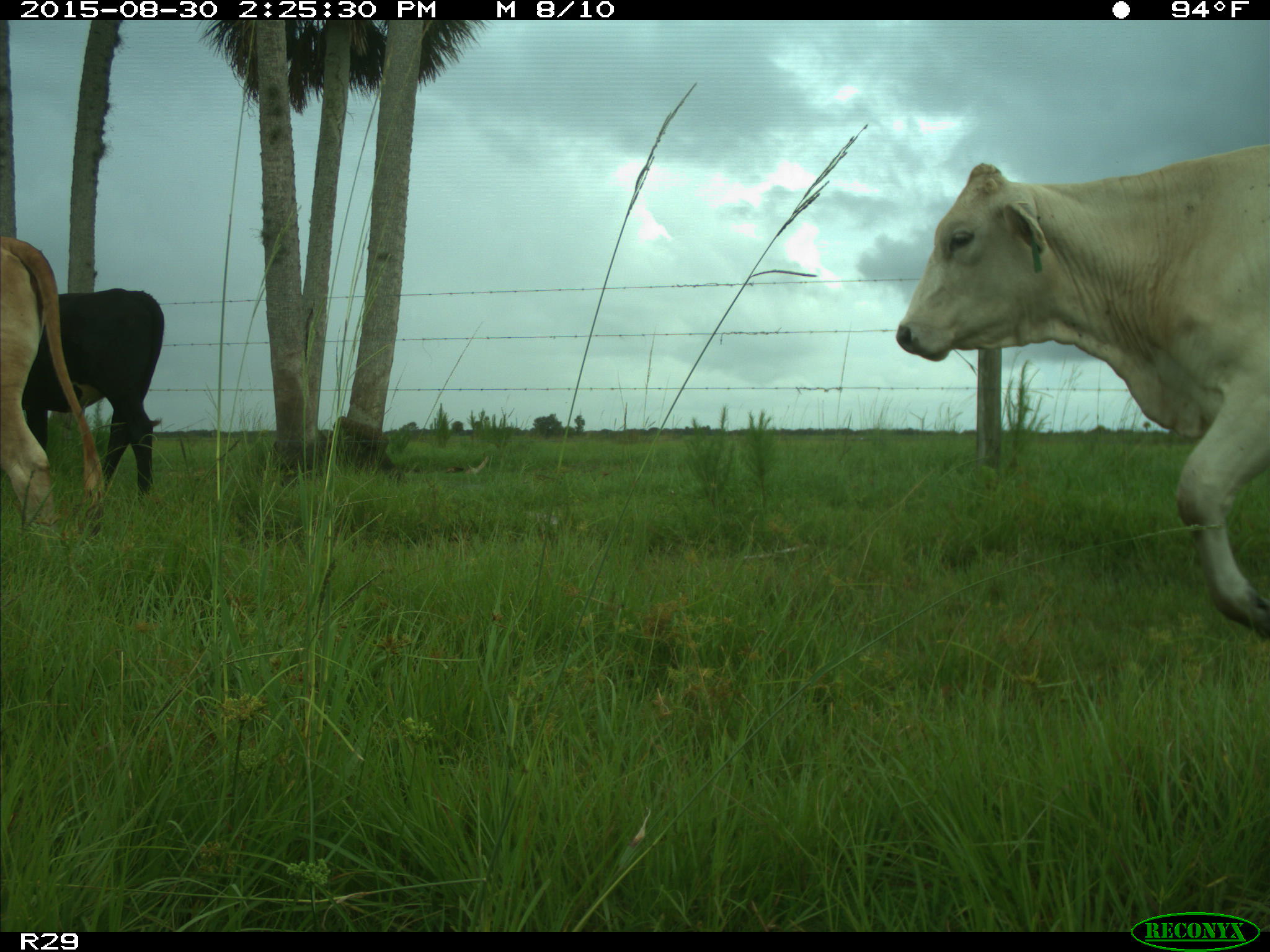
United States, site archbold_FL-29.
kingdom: Animalia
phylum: Chordata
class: Mammalia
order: Artiodactyla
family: Bovidae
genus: Bos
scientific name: Bos taurus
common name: domestic cow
Bos taurus (domestic cow).